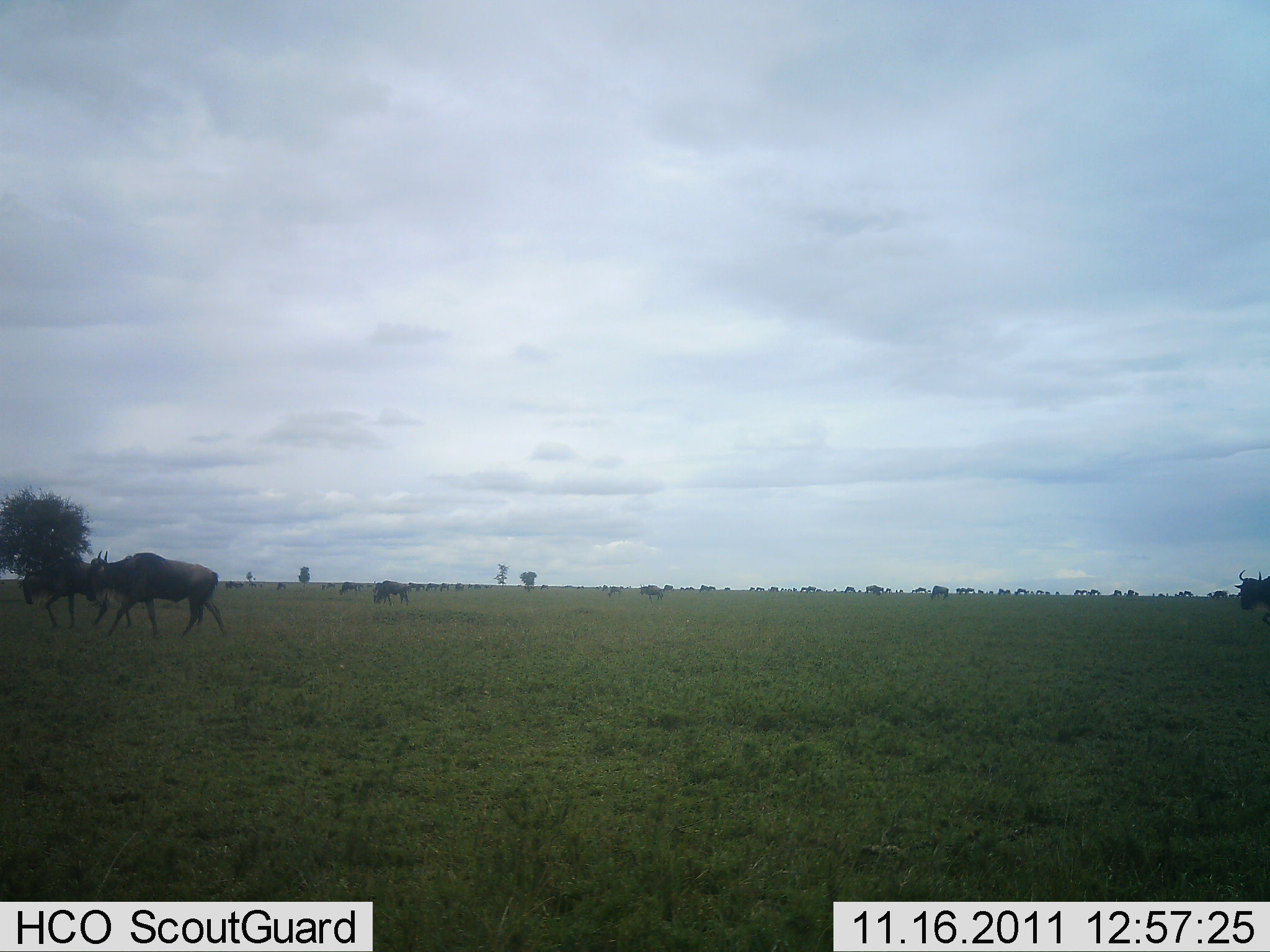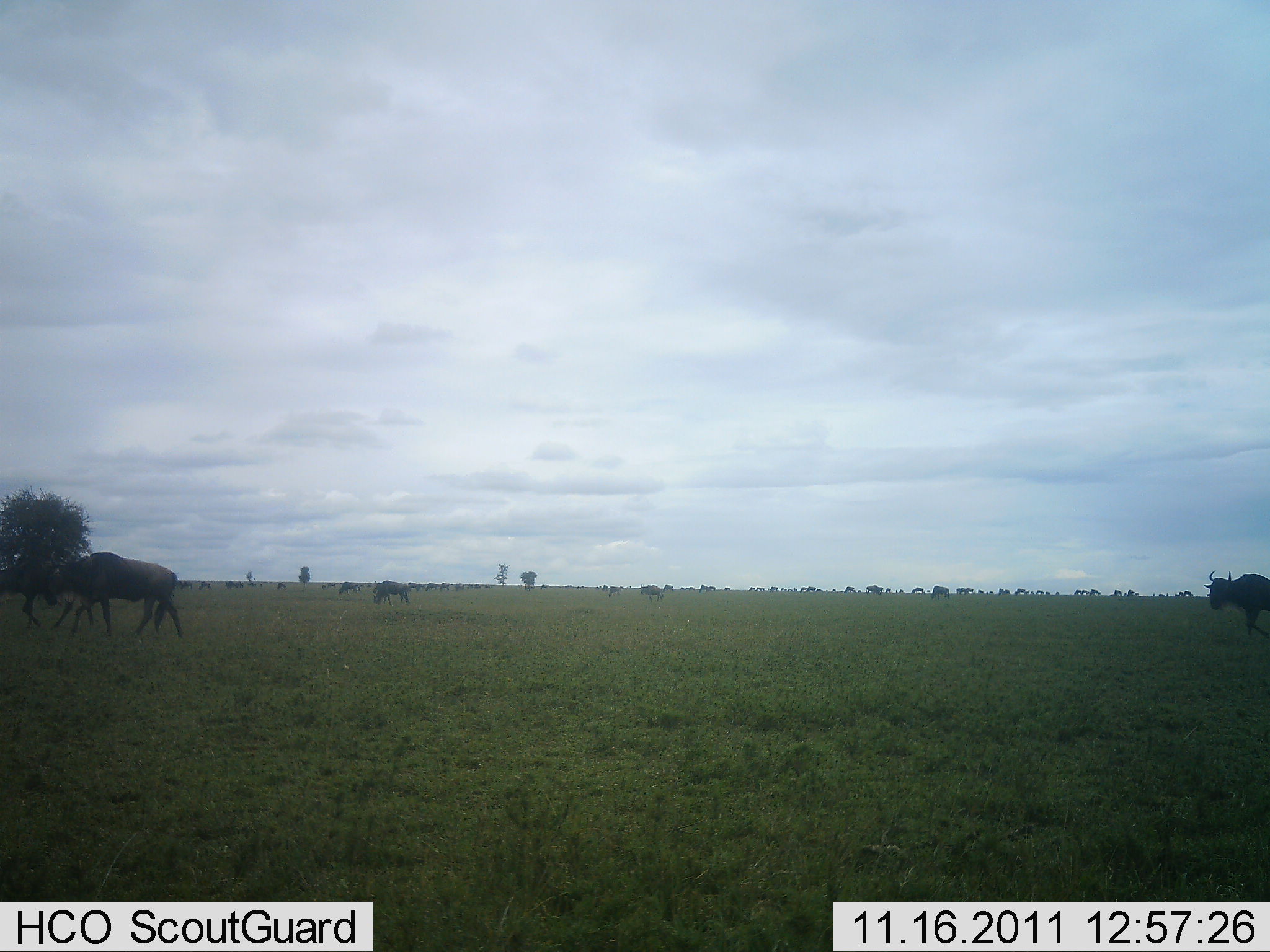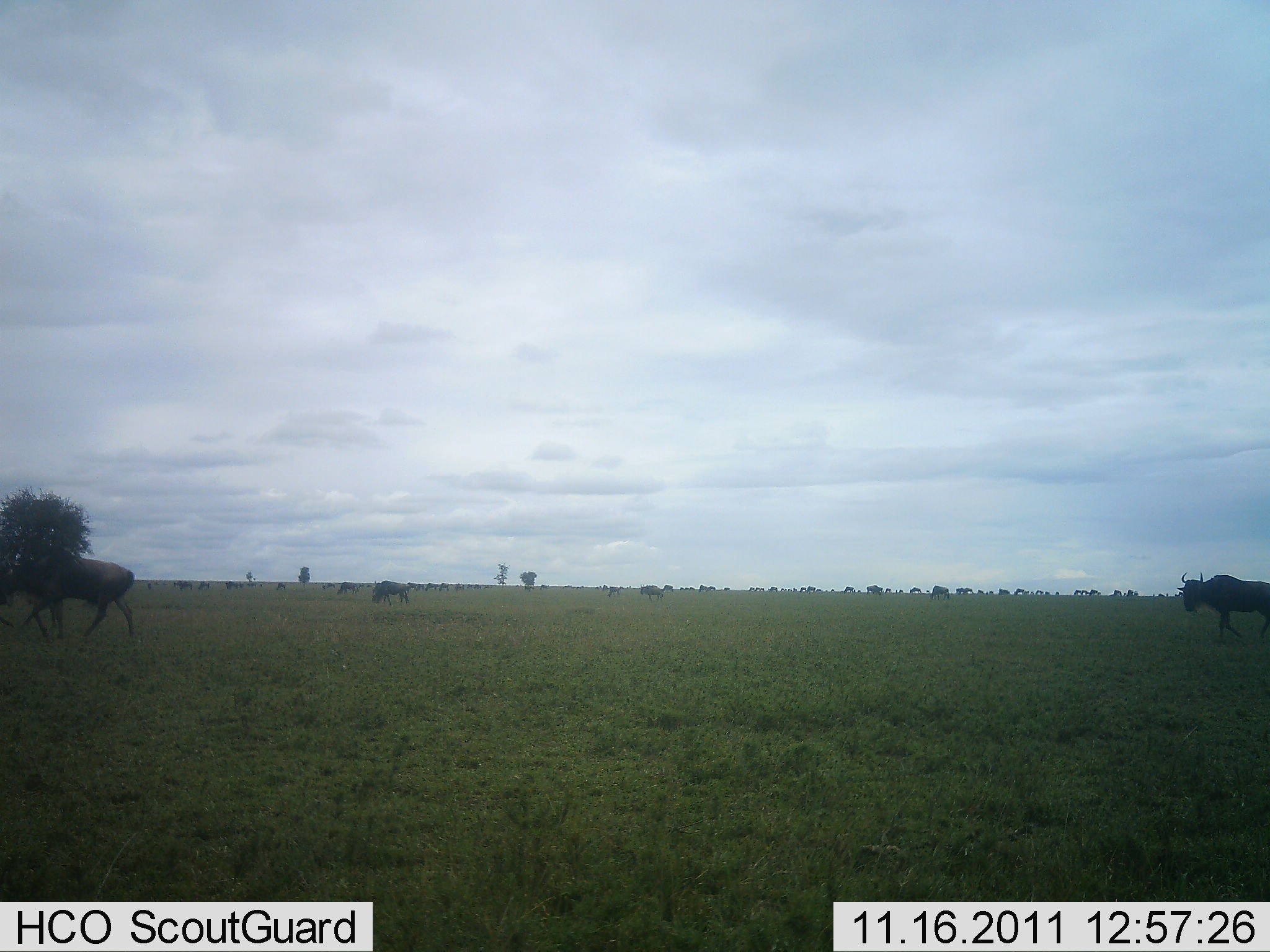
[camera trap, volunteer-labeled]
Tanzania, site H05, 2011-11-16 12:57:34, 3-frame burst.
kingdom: Animalia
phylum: Chordata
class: Mammalia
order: Artiodactyla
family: Bovidae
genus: Connochaetes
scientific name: Connochaetes taurinus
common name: blue wildebeest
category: wildebeest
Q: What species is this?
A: Wildebeest (blue wildebeest) (Connochaetes taurinus).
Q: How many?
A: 5.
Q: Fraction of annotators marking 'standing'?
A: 27%.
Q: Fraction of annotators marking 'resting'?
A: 9%.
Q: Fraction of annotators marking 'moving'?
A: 100%.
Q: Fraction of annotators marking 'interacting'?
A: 0%.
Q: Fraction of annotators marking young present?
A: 9%.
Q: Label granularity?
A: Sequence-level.